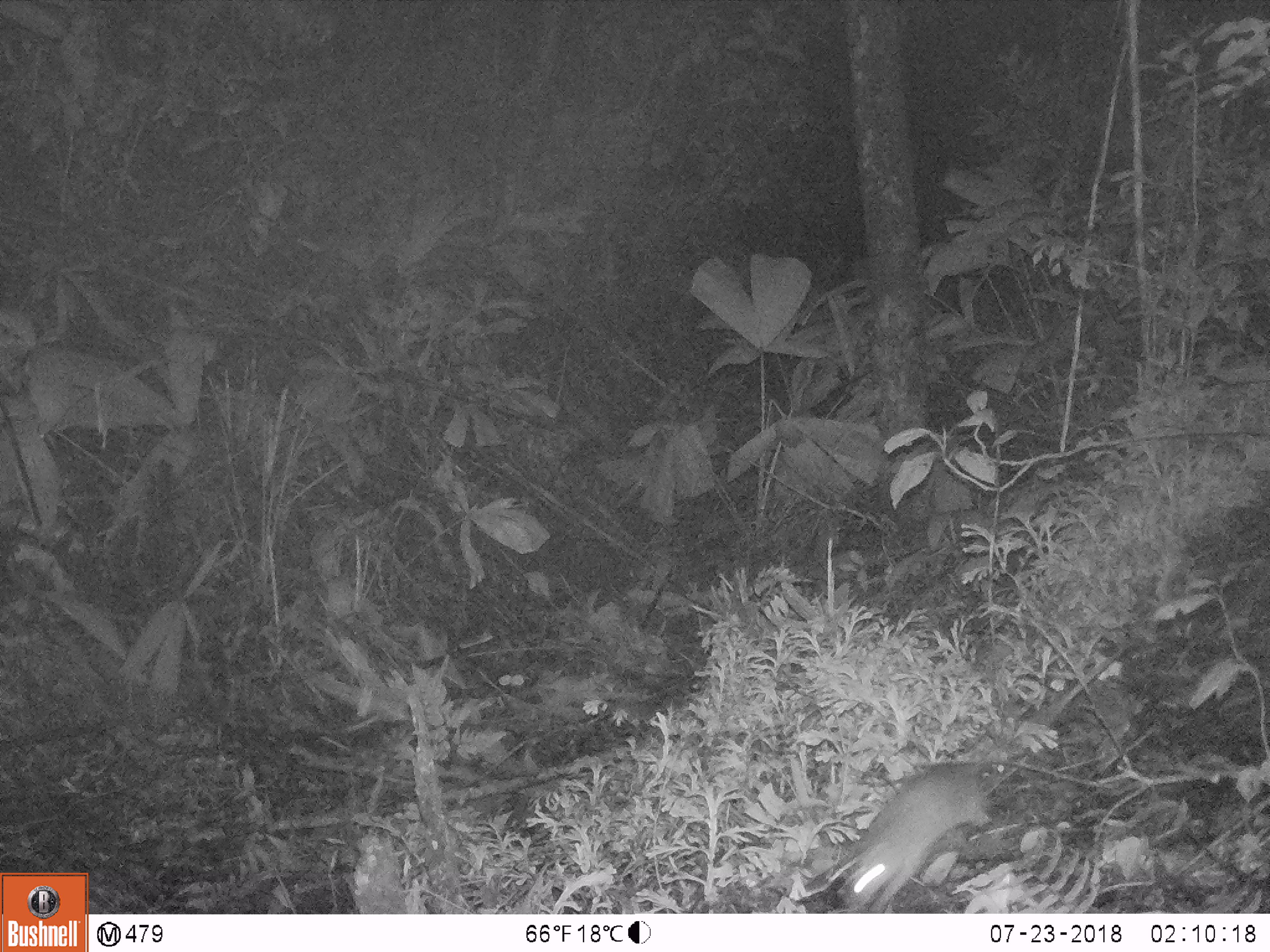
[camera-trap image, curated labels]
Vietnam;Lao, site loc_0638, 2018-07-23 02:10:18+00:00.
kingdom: Animalia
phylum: Chordata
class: Mammalia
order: Rodentia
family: Muridae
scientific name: Muridae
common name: old-world mice and rats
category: unidentified murid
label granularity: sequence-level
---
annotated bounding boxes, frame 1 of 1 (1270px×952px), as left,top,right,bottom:
unidentified murid: 837,644,1127,912